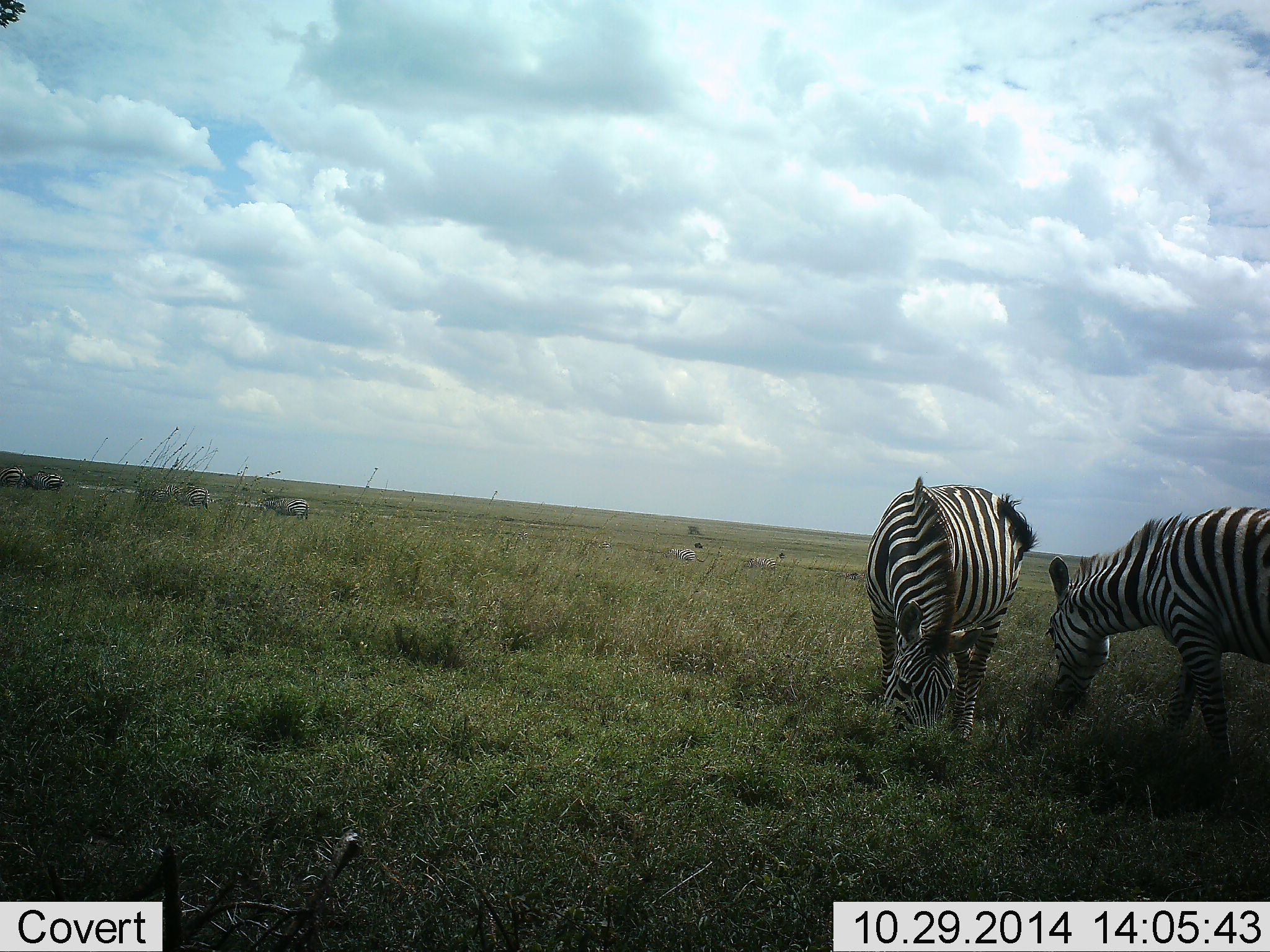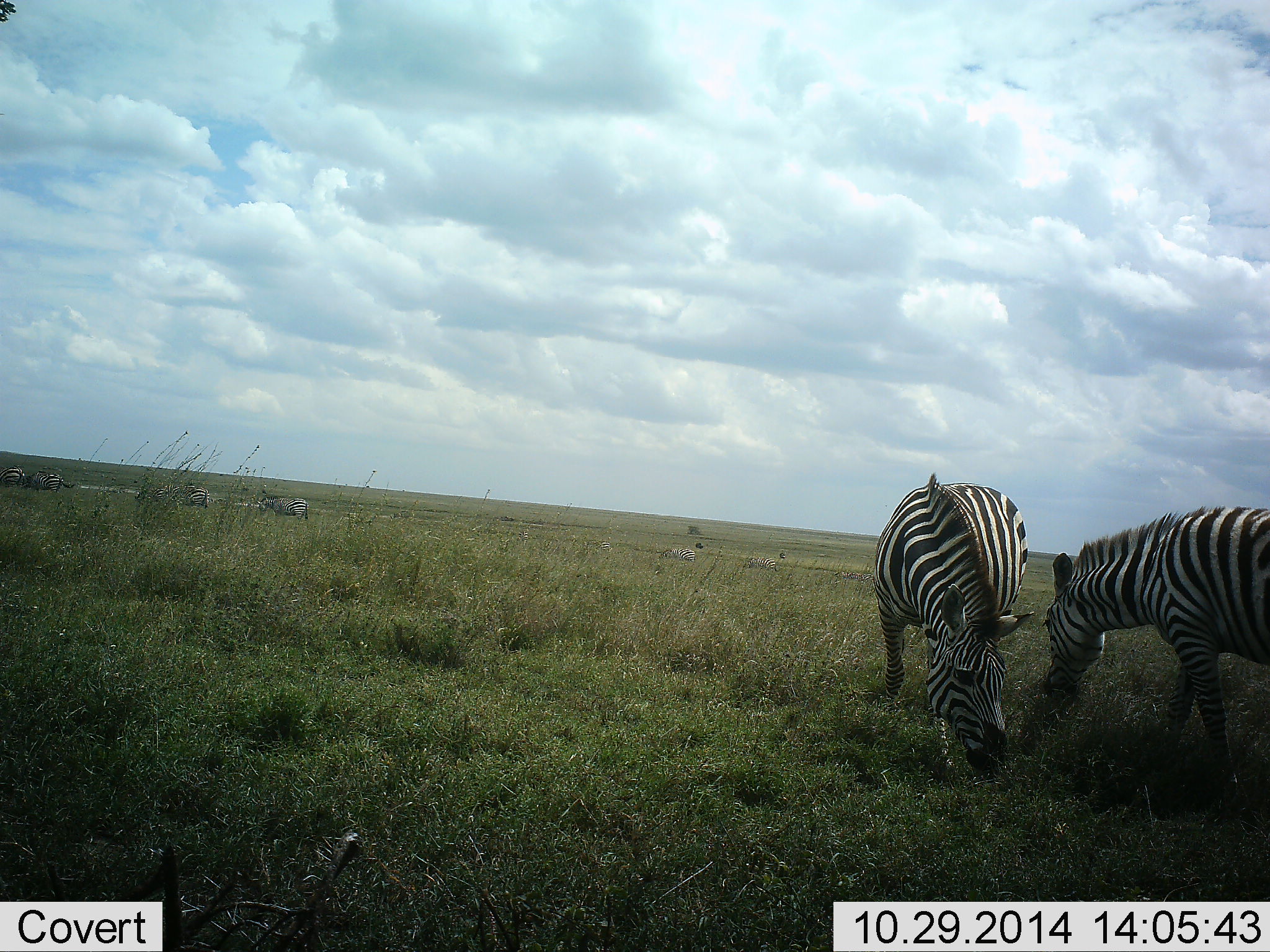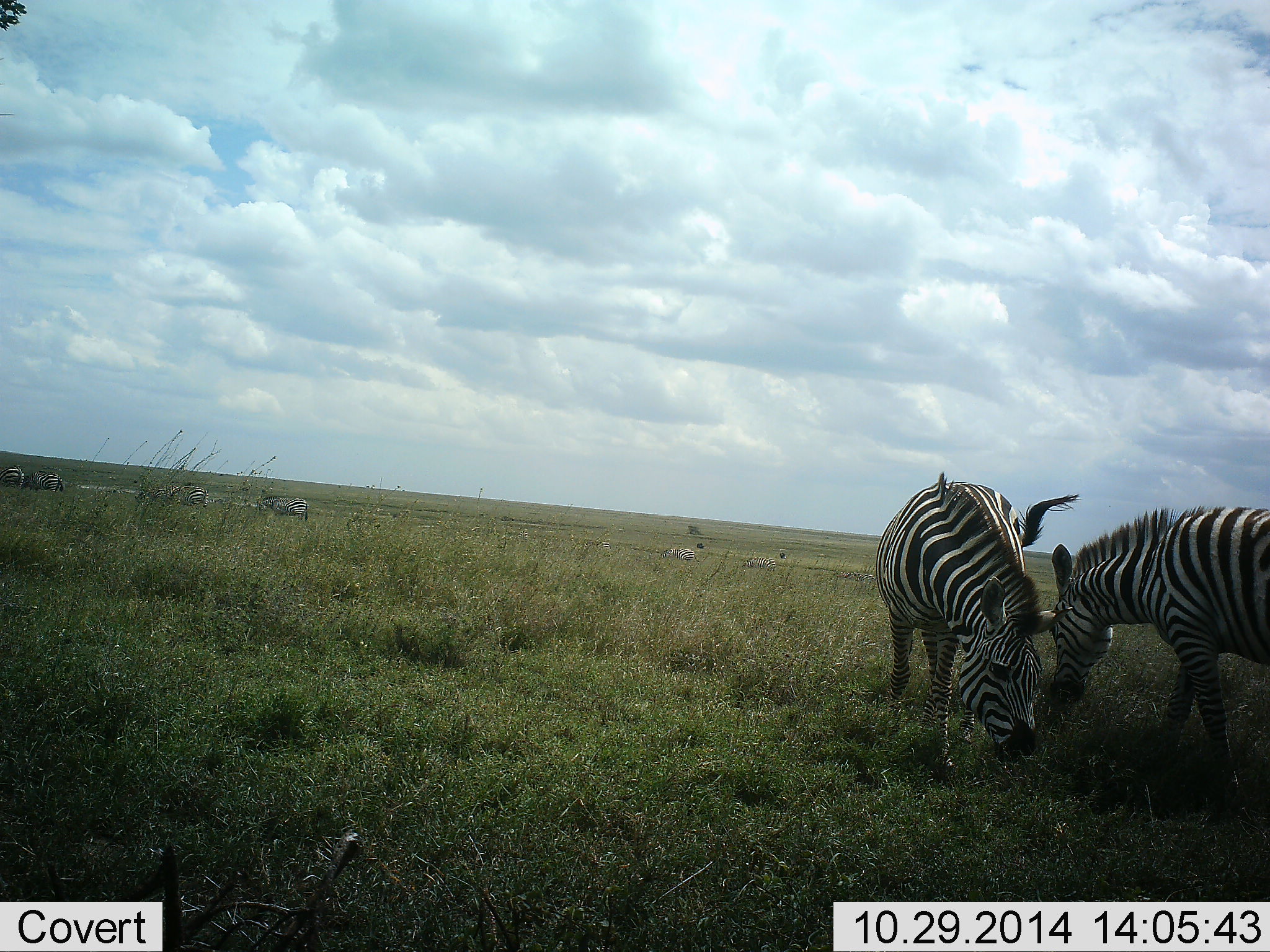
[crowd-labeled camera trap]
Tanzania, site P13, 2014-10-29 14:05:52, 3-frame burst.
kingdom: Animalia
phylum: Chordata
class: Mammalia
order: Perissodactyla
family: Equidae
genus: Equus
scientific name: Equus quagga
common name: plains zebra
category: zebra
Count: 2.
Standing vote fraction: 20%.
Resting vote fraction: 0%.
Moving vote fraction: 10%.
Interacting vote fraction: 20%.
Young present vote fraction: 0%.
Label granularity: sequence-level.